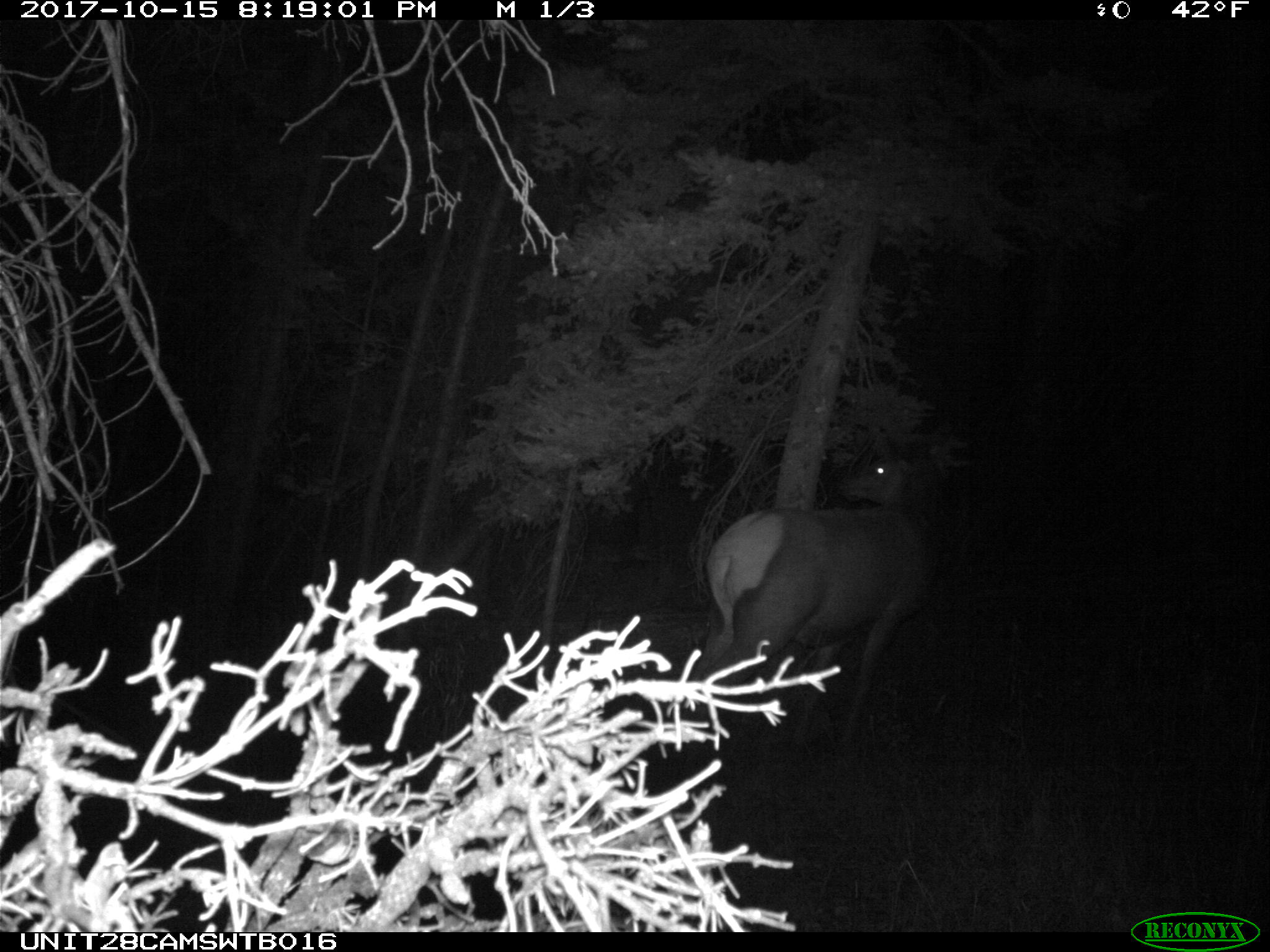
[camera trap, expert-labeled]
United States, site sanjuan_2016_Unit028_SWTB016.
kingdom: Animalia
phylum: Chordata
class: Mammalia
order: Artiodactyla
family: Cervidae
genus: Cervus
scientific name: Cervus elaphus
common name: red deer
Cervus elaphus (red deer).